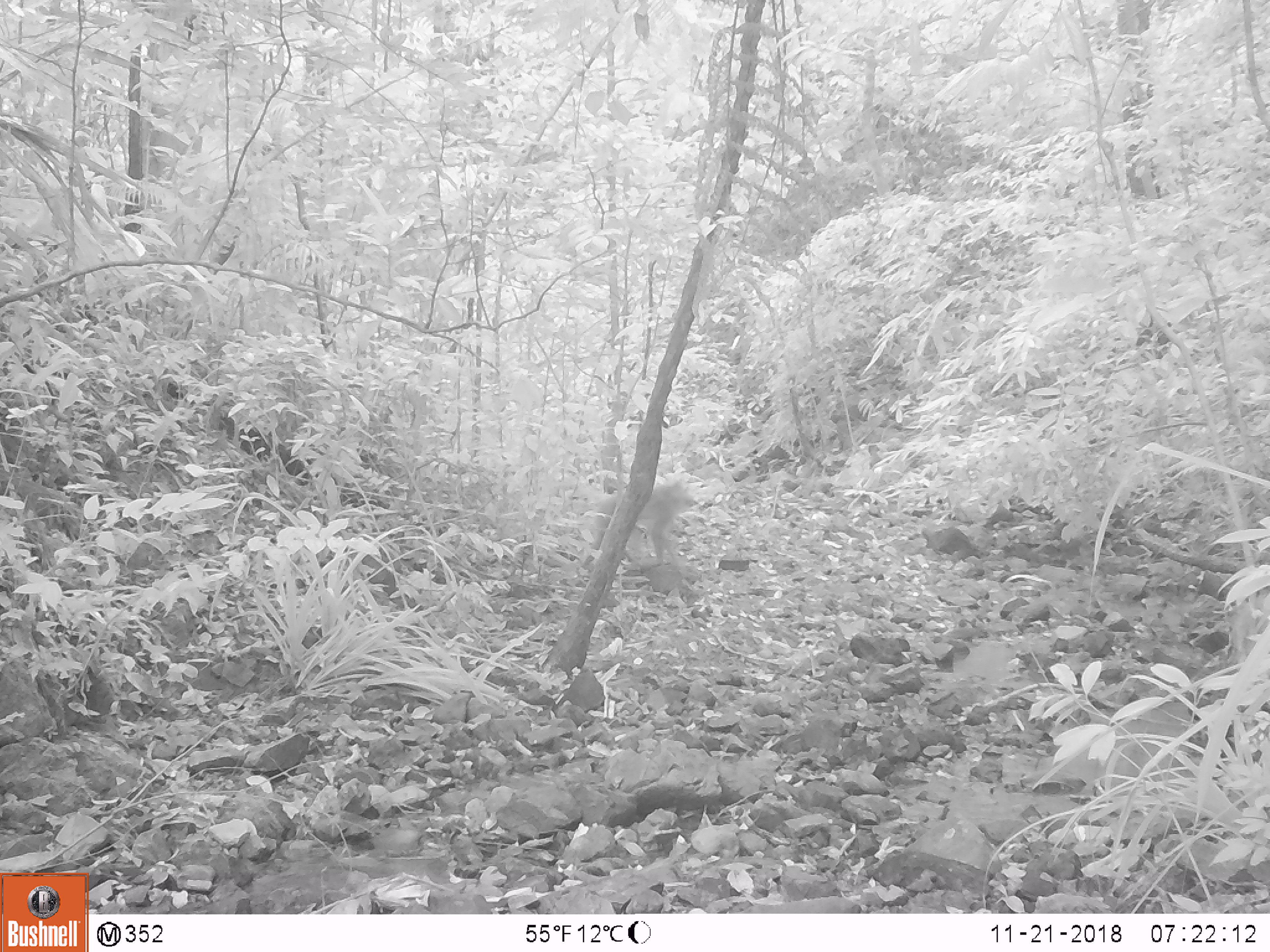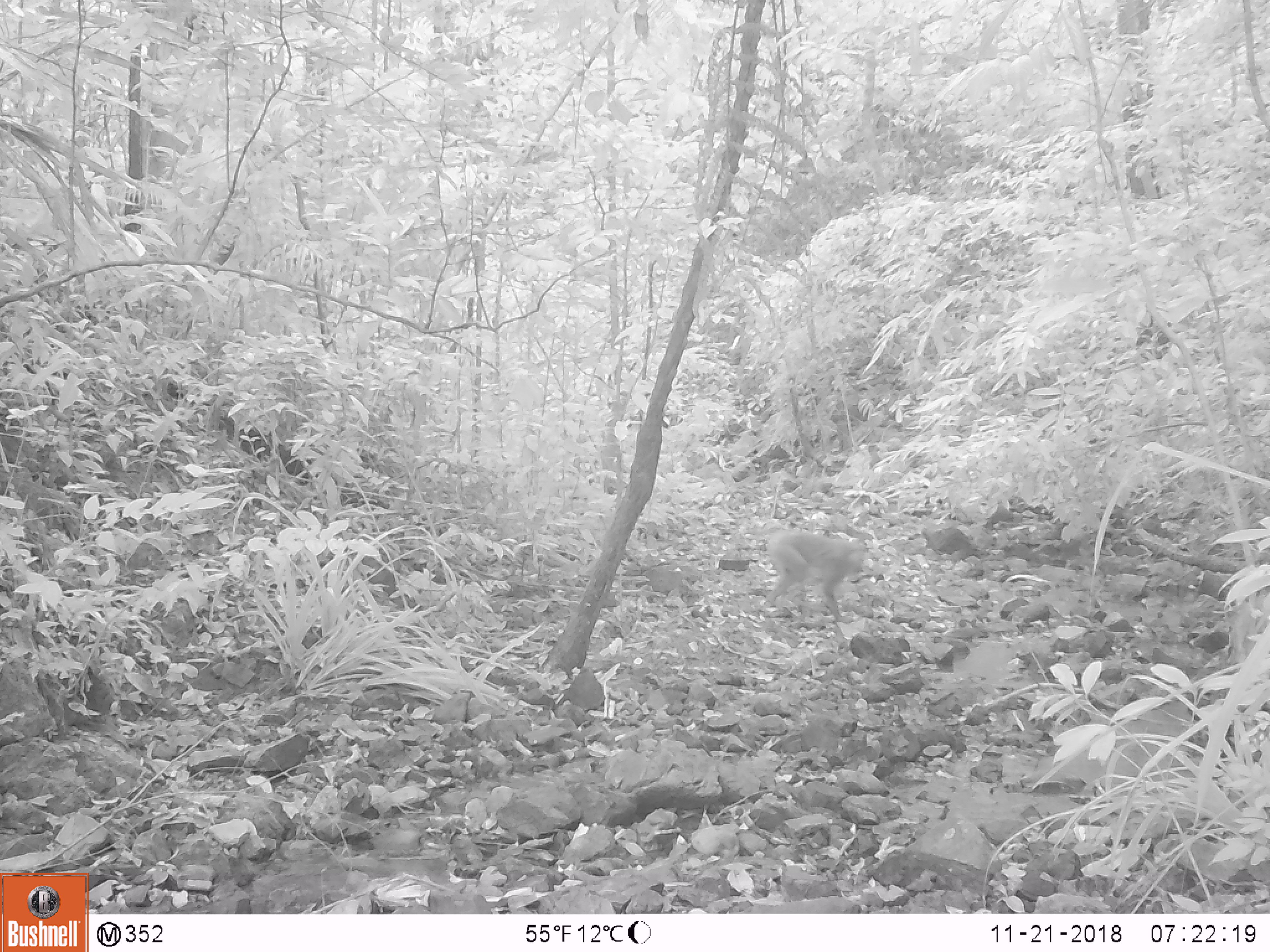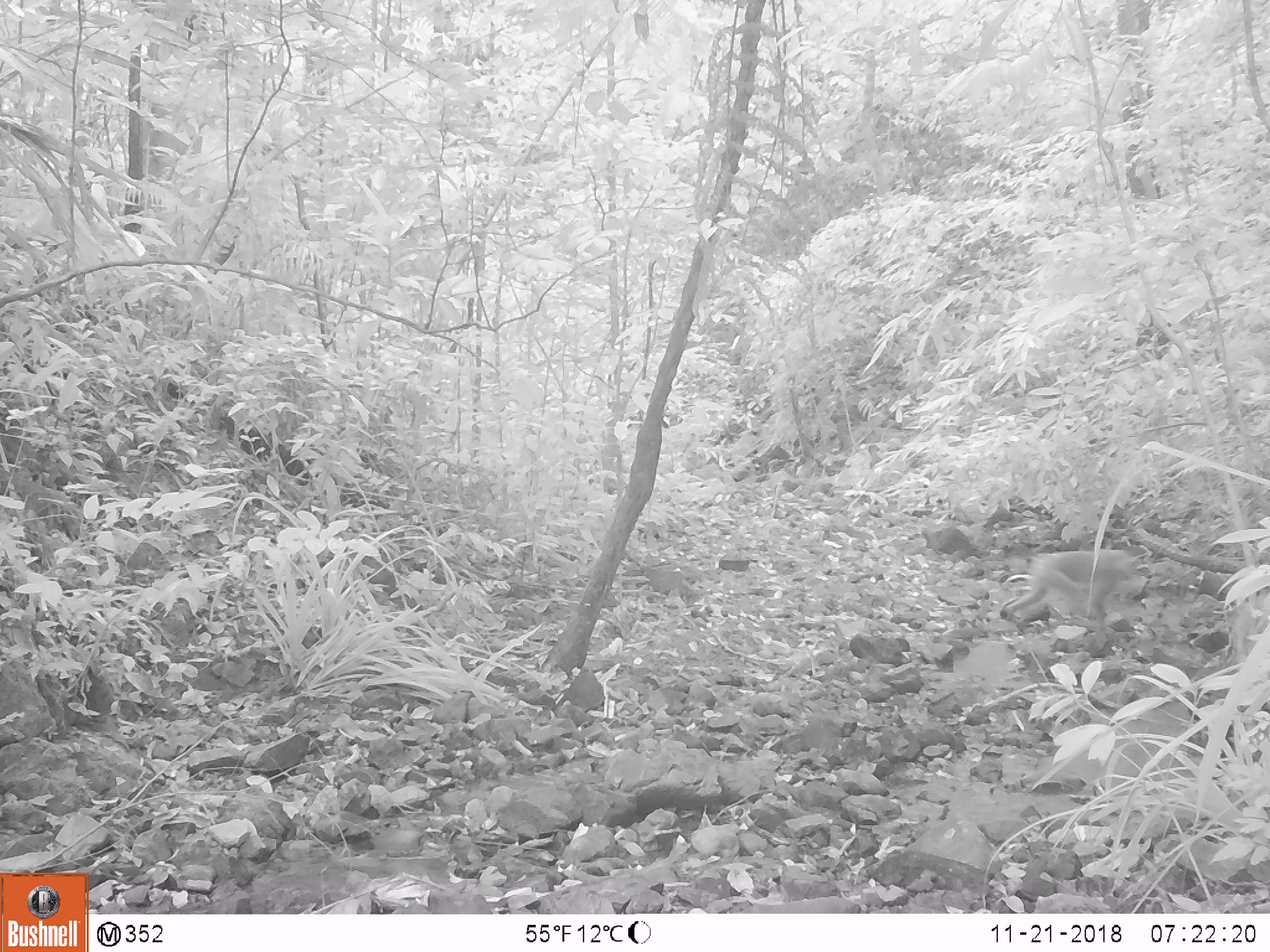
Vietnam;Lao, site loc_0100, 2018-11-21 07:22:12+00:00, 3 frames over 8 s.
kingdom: Animalia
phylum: Chordata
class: Mammalia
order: Primates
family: Cercopithecidae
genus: Macaca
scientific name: Macaca nemestrina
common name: pig-tailed macaque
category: pig tailed macaque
Pig tailed macaque (pig-tailed macaque) (Macaca nemestrina). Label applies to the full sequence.